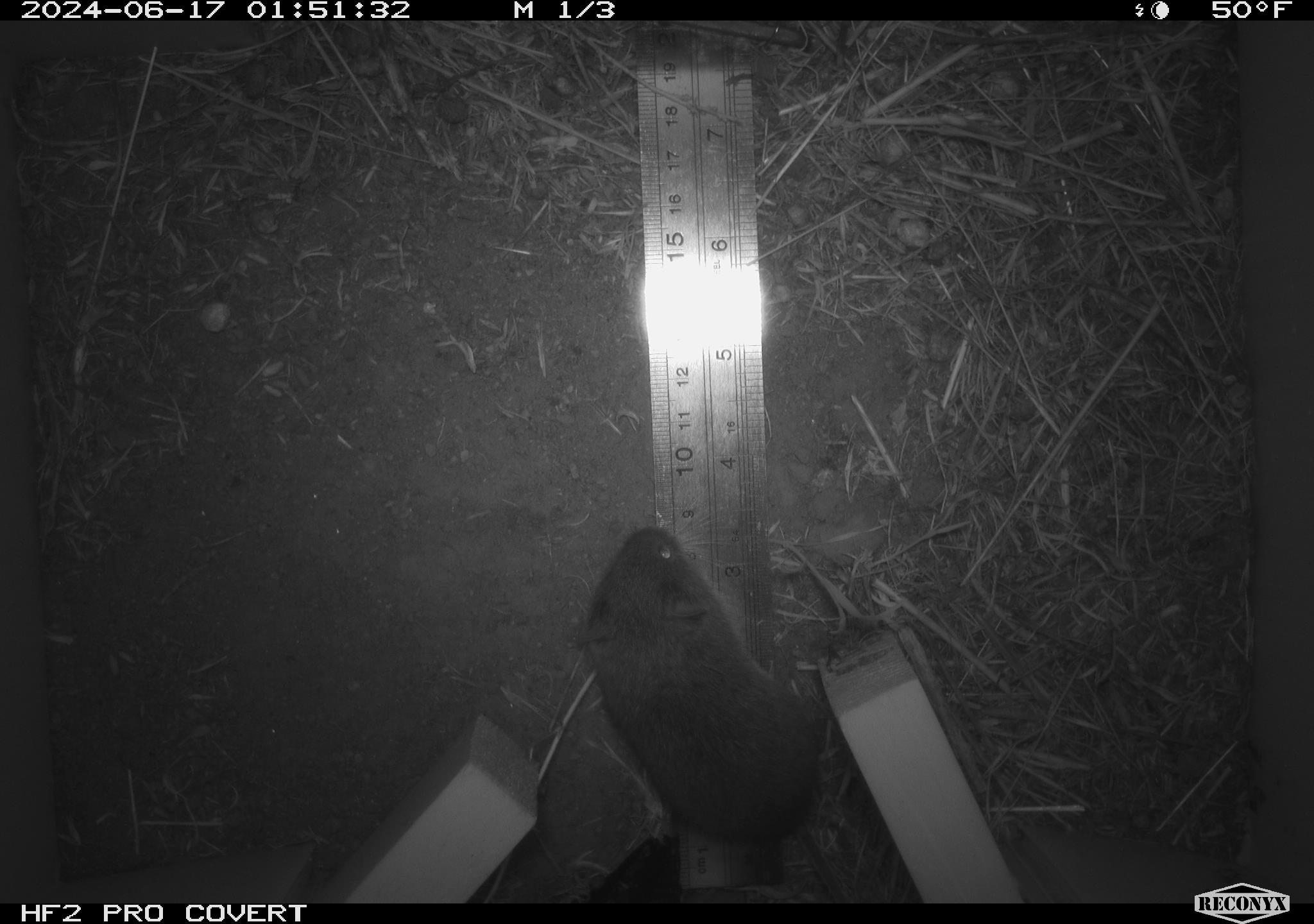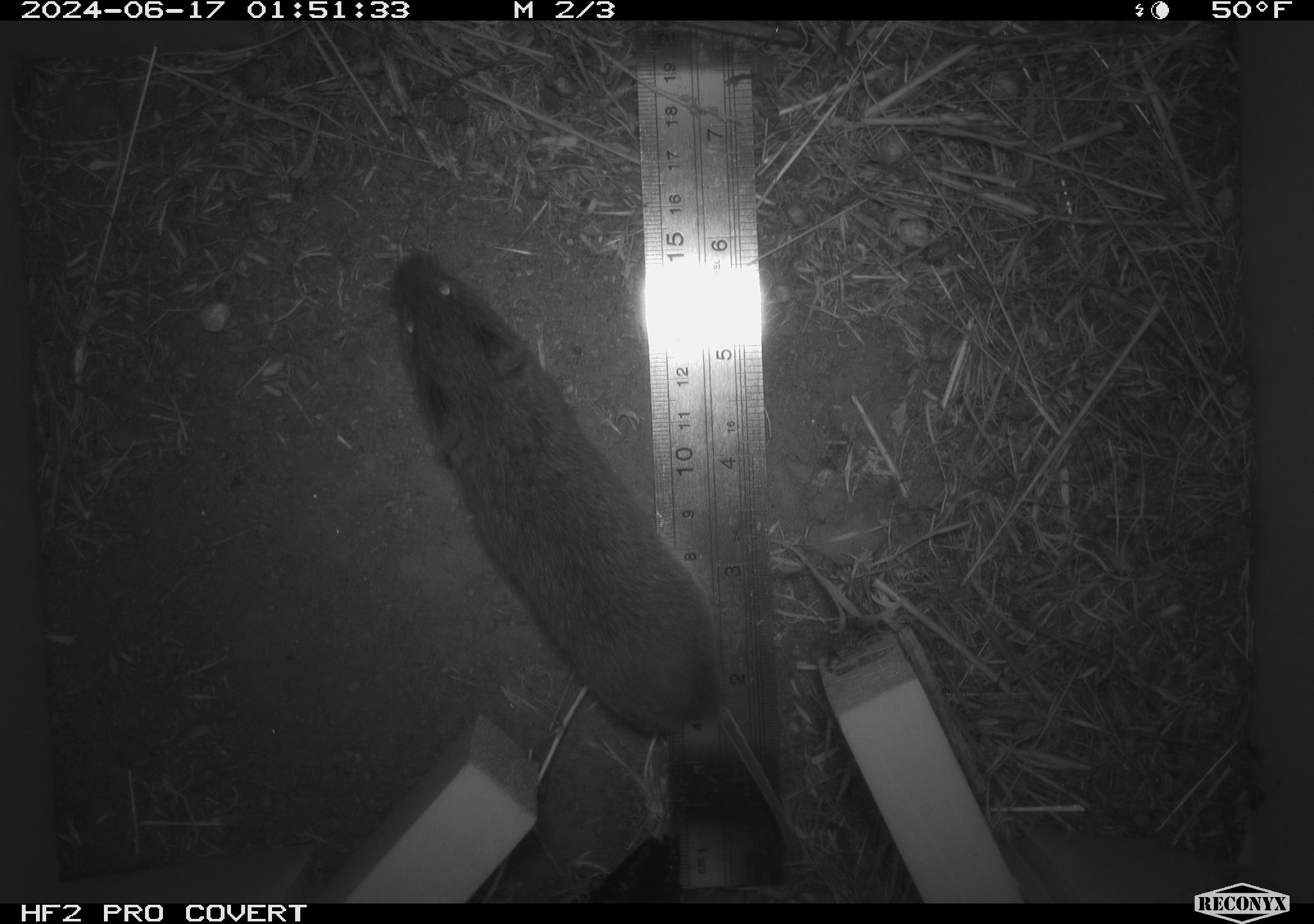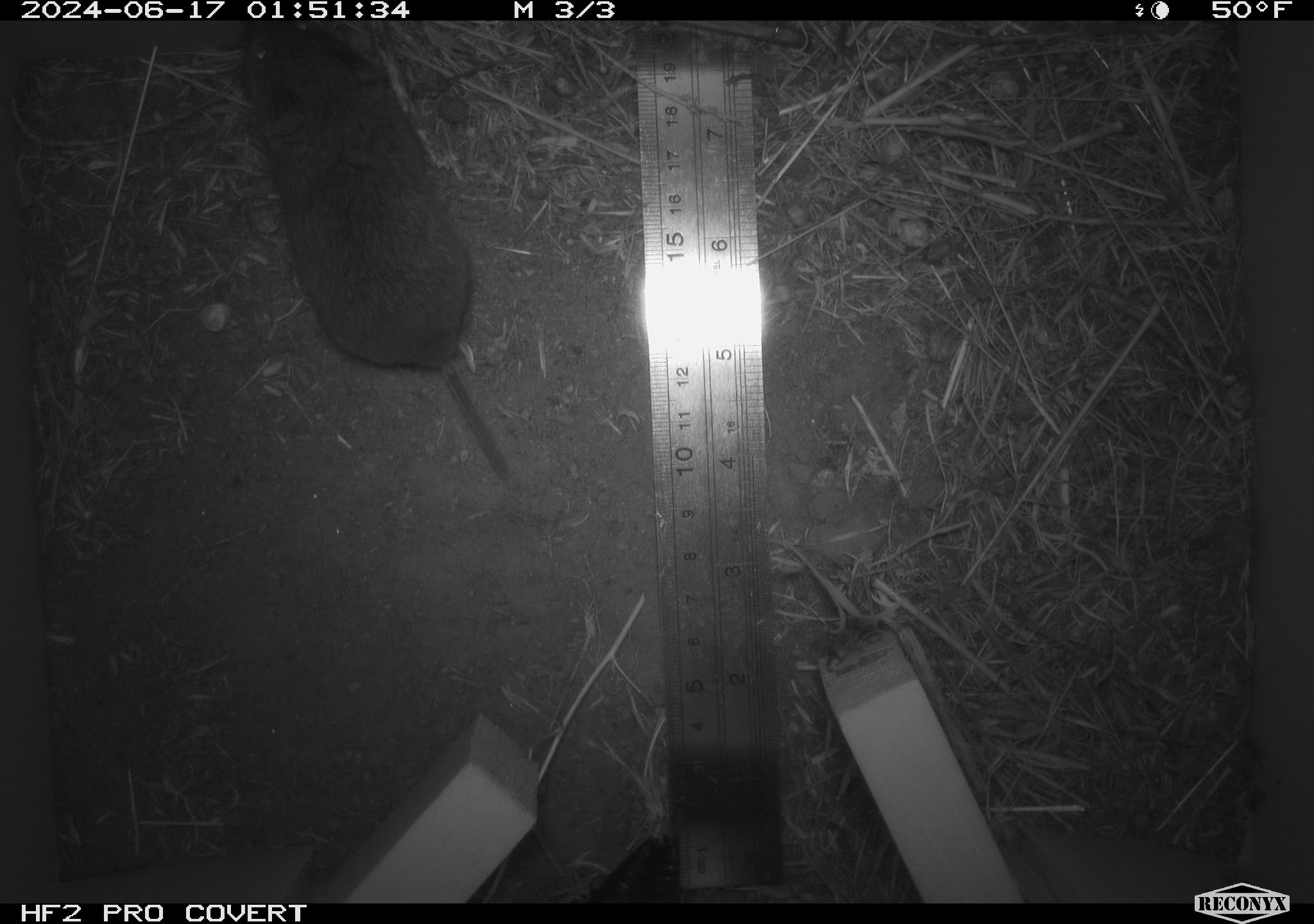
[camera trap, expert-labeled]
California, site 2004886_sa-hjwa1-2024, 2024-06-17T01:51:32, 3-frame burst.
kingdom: Animalia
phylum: Chordata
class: Mammalia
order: Rodentia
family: Cricetidae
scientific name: Cricetidae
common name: hamsters, voles, lemmings, and allies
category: cricetidae family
Cricetidae family (hamsters, voles, lemmings, and allies) (Cricetidae).